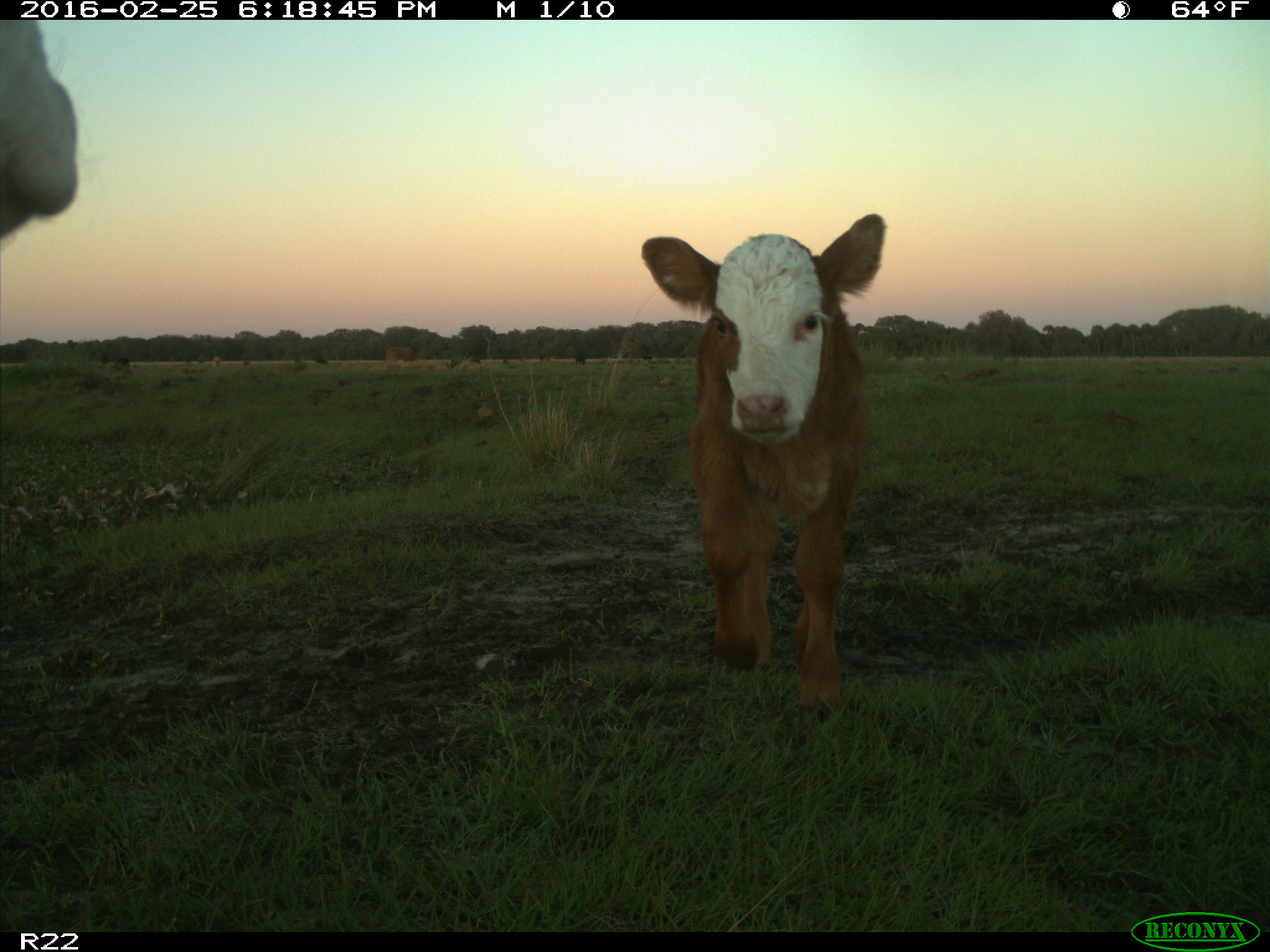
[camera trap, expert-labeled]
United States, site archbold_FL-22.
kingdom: Animalia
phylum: Chordata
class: Mammalia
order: Artiodactyla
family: Bovidae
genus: Bos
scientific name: Bos taurus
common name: domestic cow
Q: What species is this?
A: Bos taurus (domestic cow).